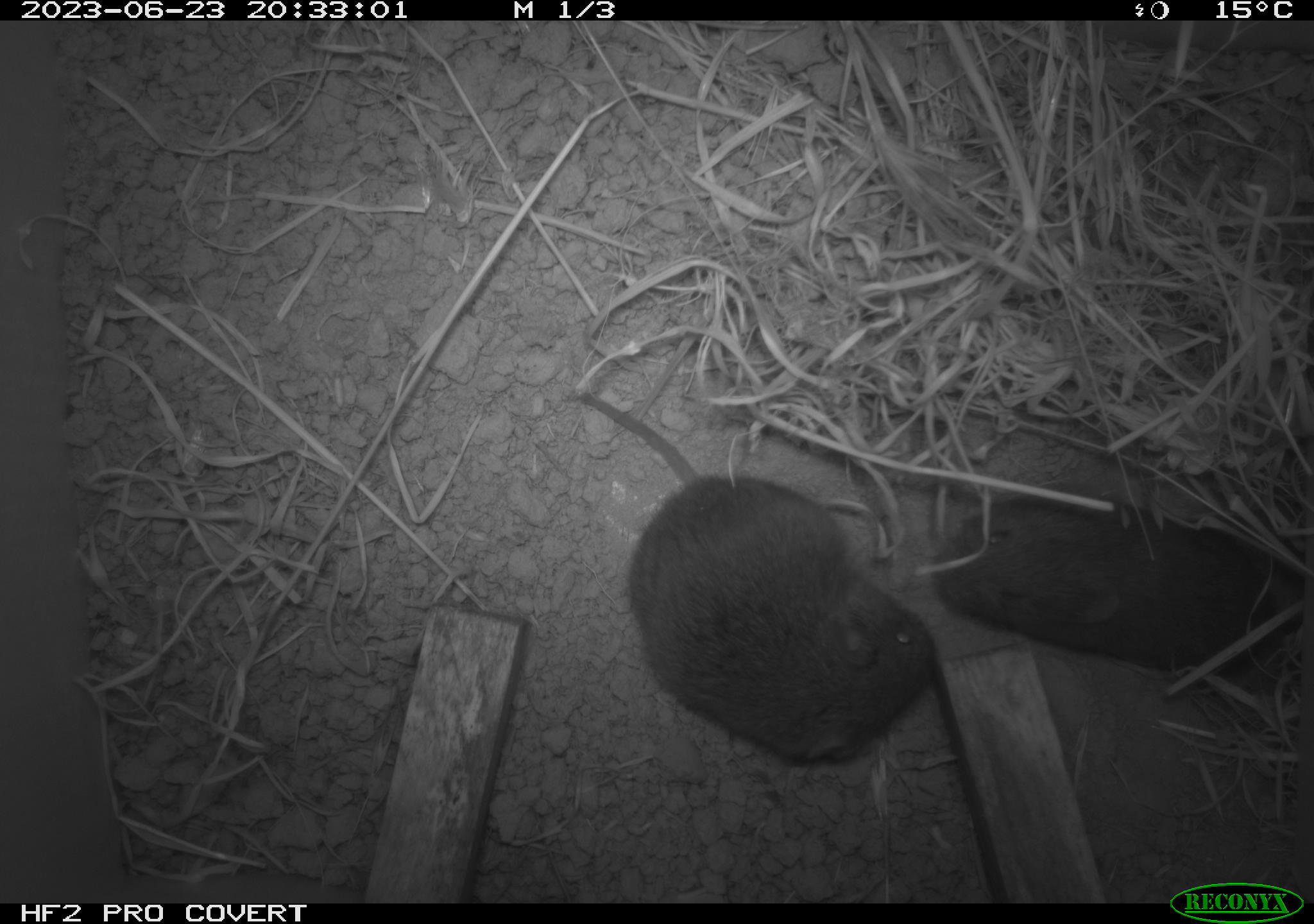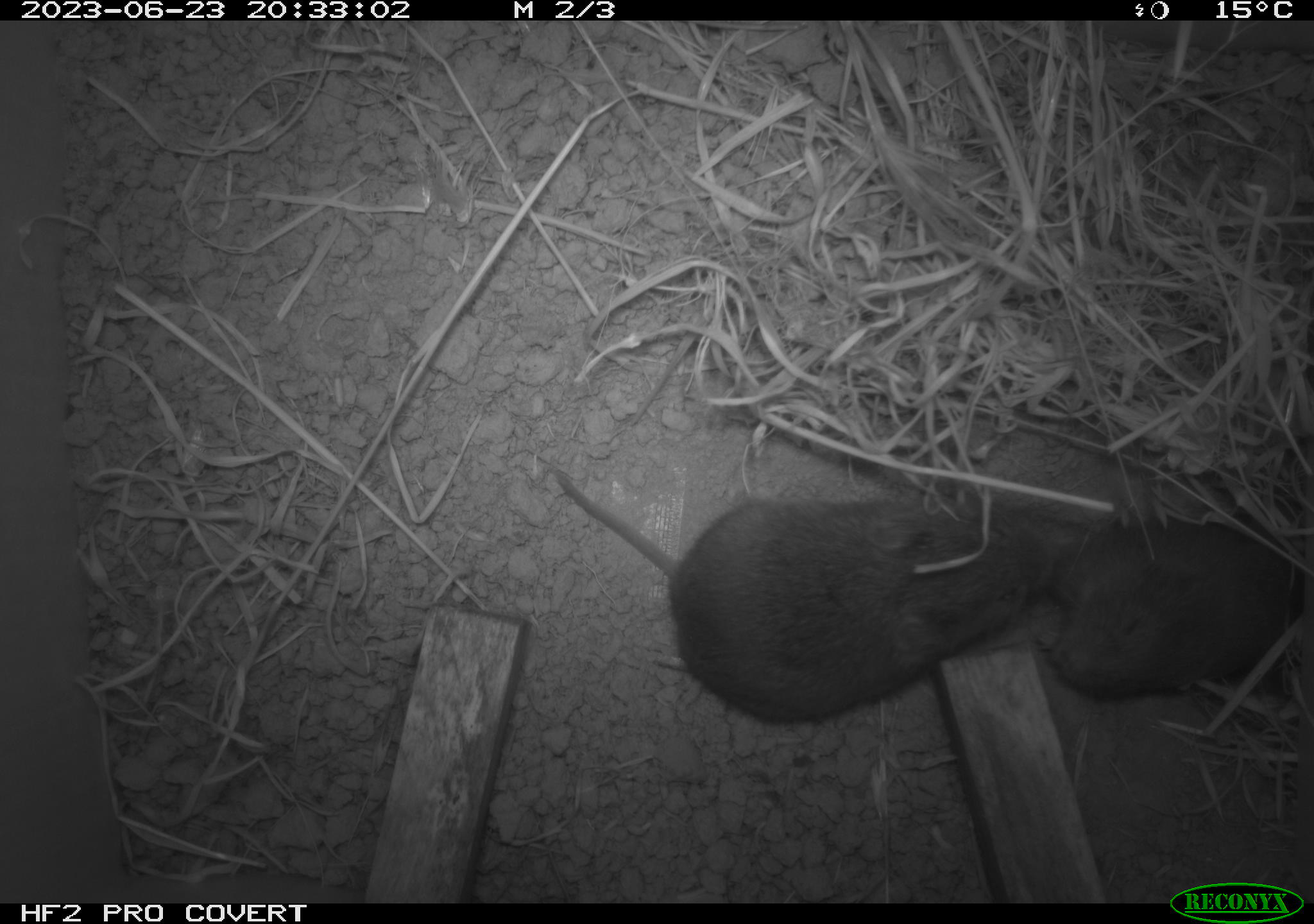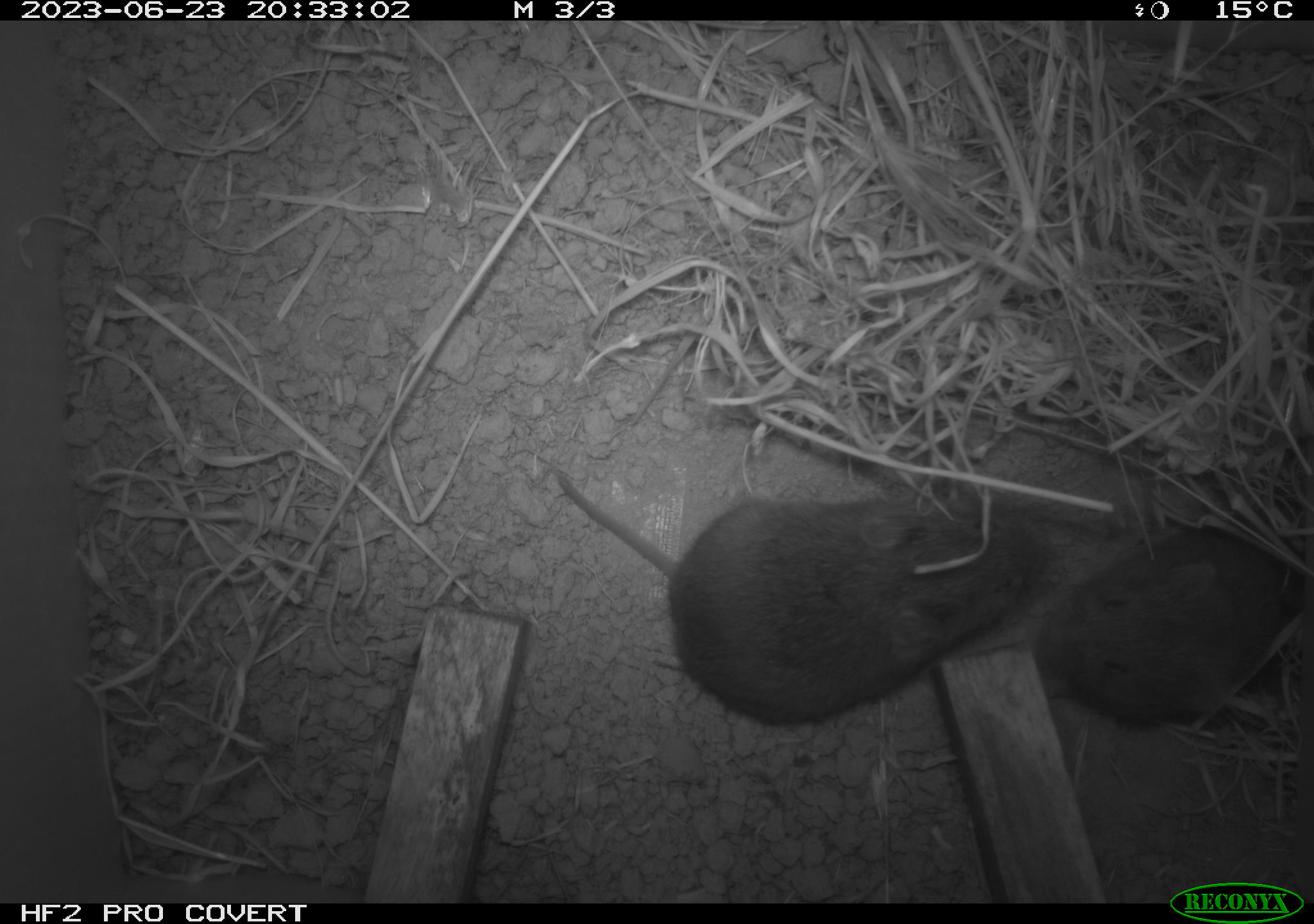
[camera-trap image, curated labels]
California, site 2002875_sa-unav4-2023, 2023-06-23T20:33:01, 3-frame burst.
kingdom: Animalia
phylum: Chordata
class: Mammalia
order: Rodentia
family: Cricetidae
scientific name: Arvicolinae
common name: voles, lemmings, and muskrats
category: arvicolinae subfamily